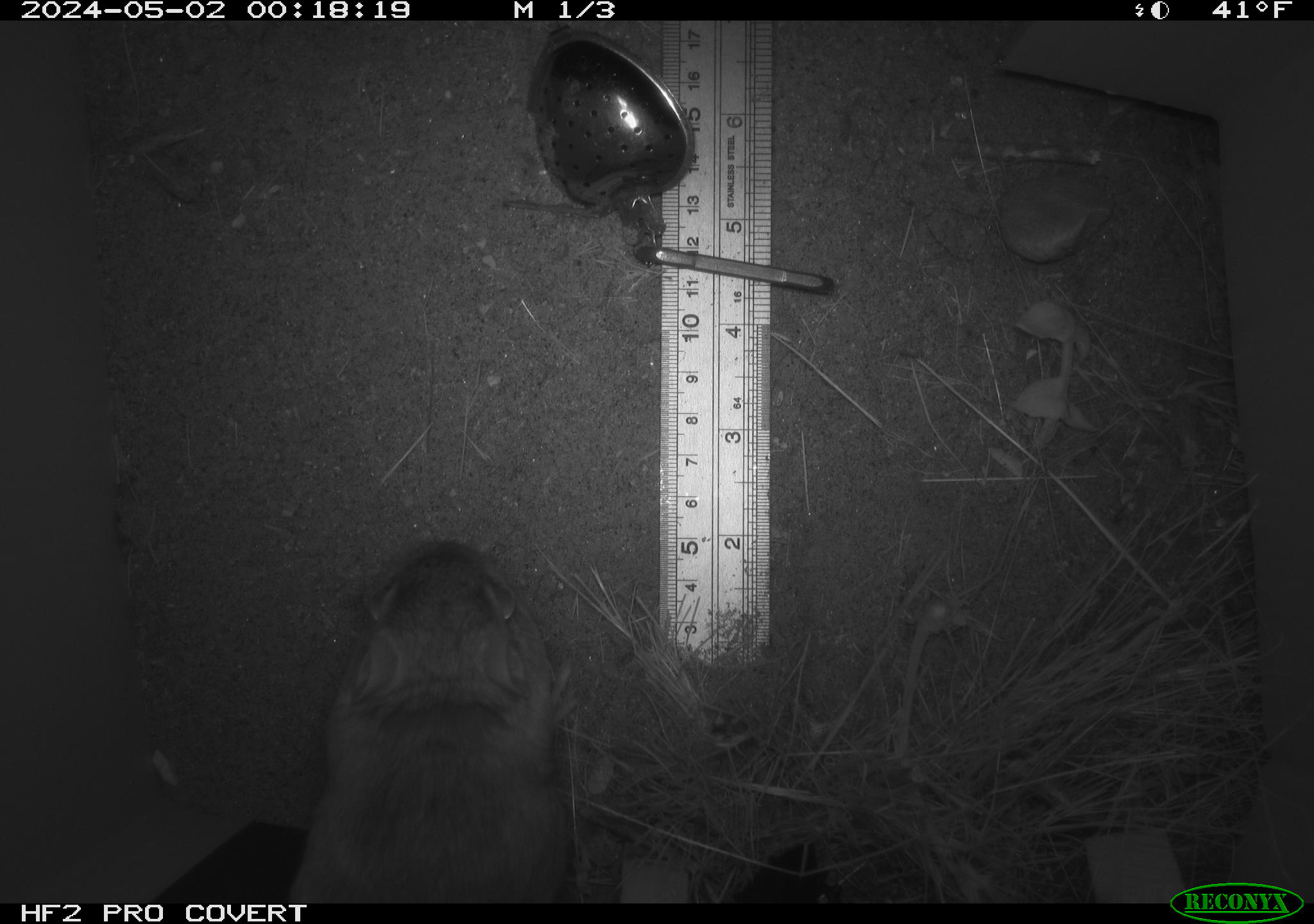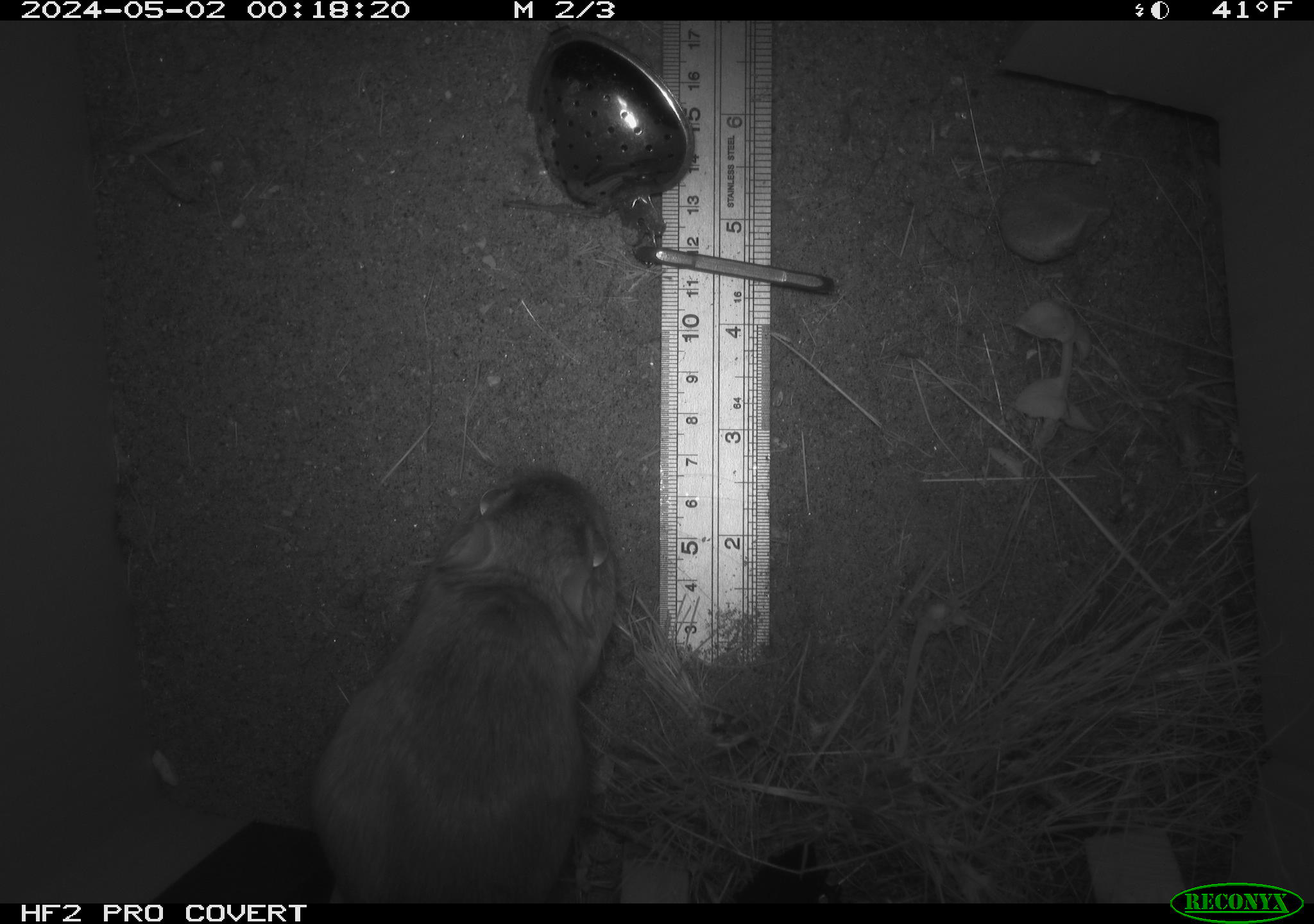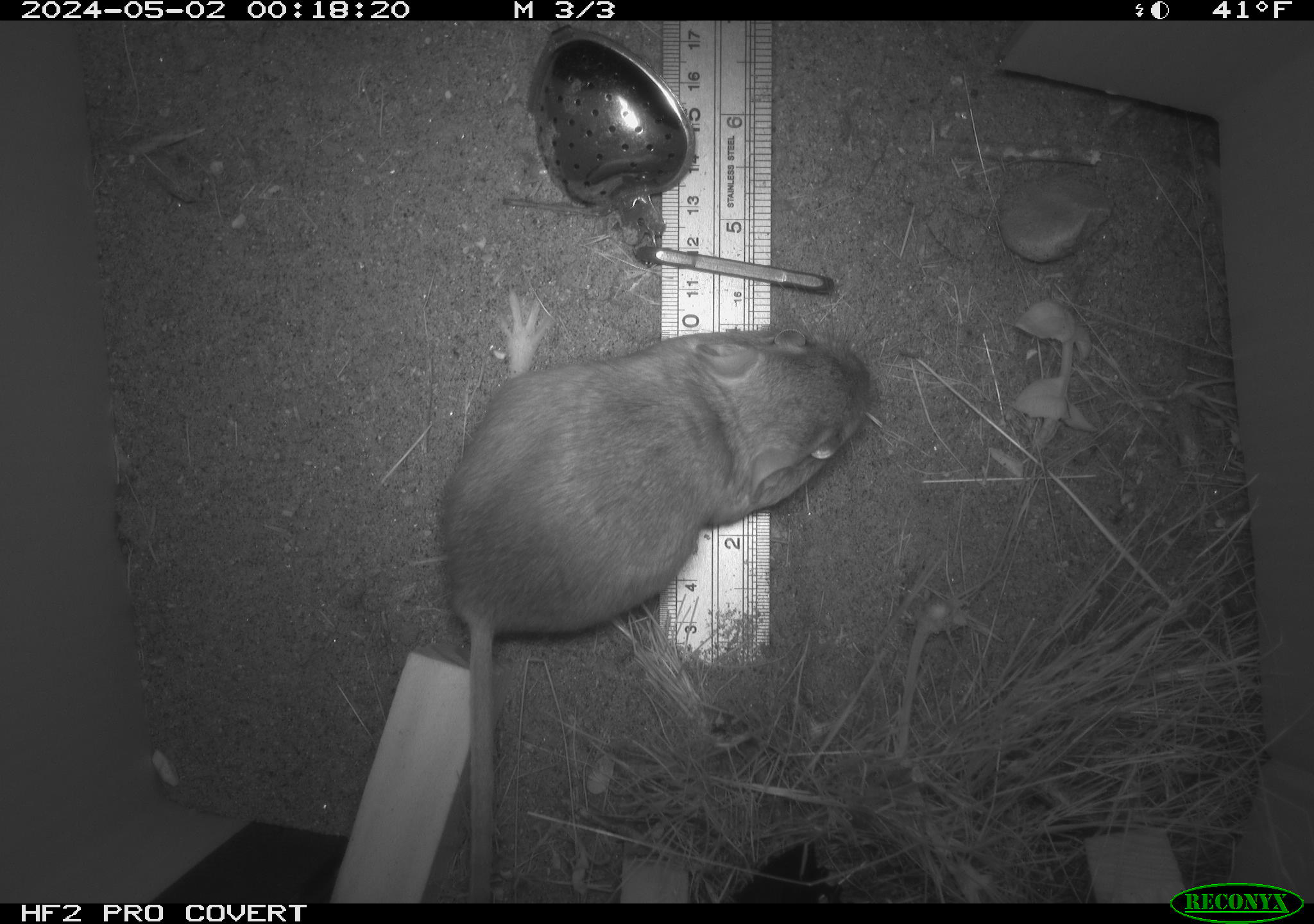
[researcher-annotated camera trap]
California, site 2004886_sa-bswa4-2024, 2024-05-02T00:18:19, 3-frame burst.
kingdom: Animalia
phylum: Chordata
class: Mammalia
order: Rodentia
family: Heteromyidae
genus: Dipodomys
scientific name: Dipodomys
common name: kangaroo rats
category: dipodomys species